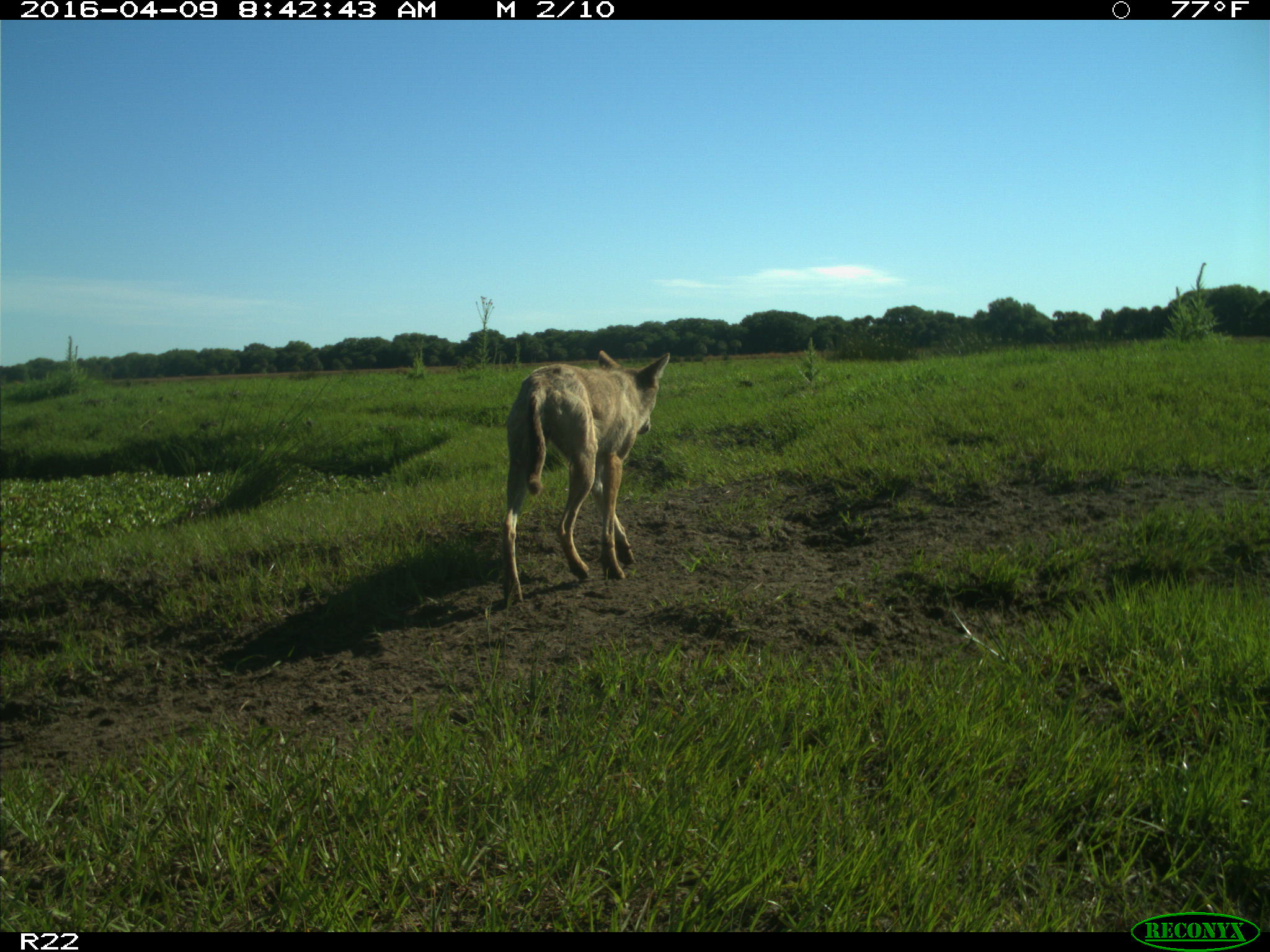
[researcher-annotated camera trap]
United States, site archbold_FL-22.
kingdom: Animalia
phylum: Chordata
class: Mammalia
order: Carnivora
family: Canidae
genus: Canis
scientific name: Canis latrans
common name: coyote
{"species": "Canis latrans (coyote)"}